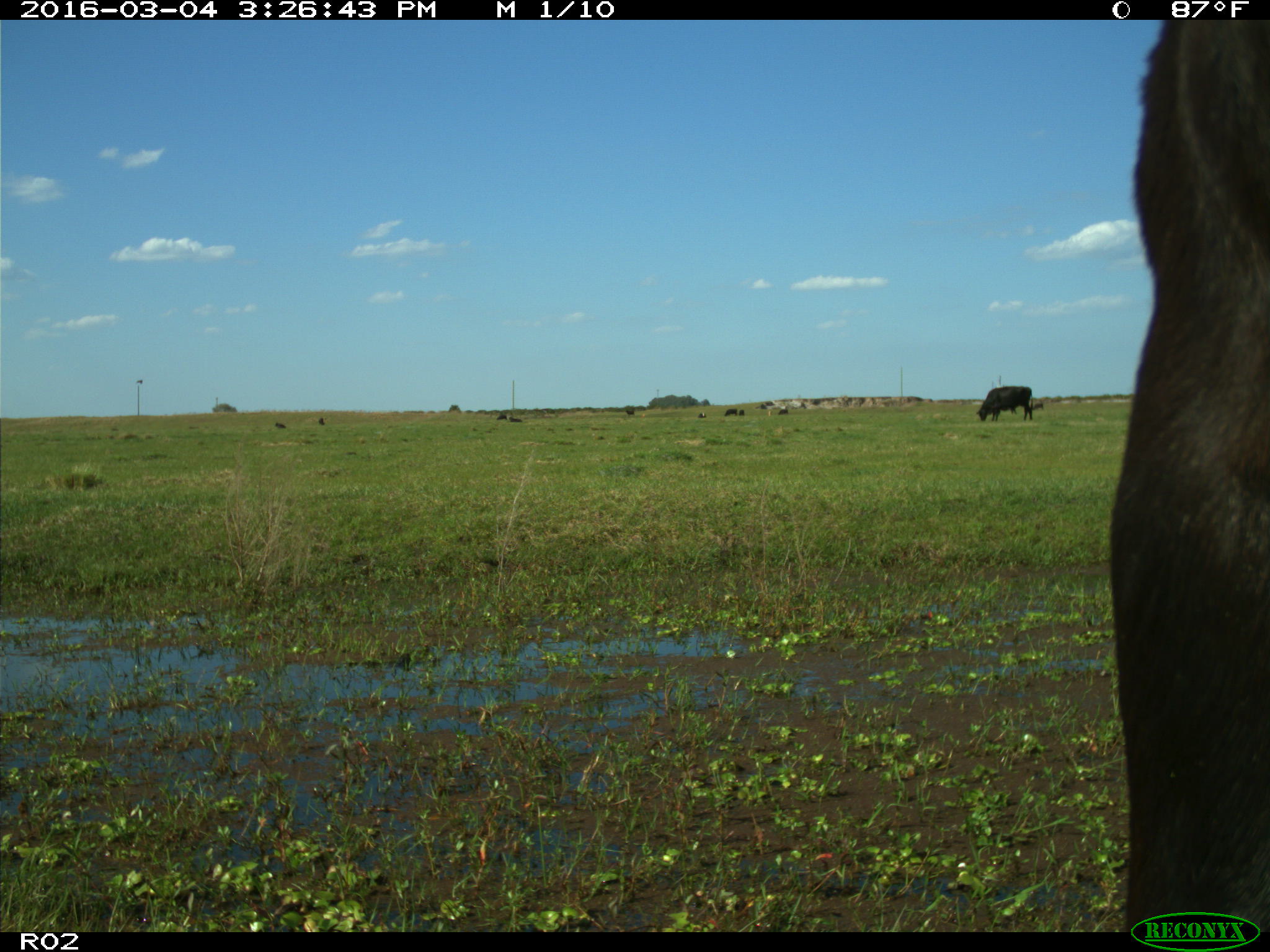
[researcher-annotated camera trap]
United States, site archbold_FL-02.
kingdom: Animalia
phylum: Chordata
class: Mammalia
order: Artiodactyla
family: Bovidae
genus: Bos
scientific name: Bos taurus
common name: domestic cow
Bos taurus (domestic cow).